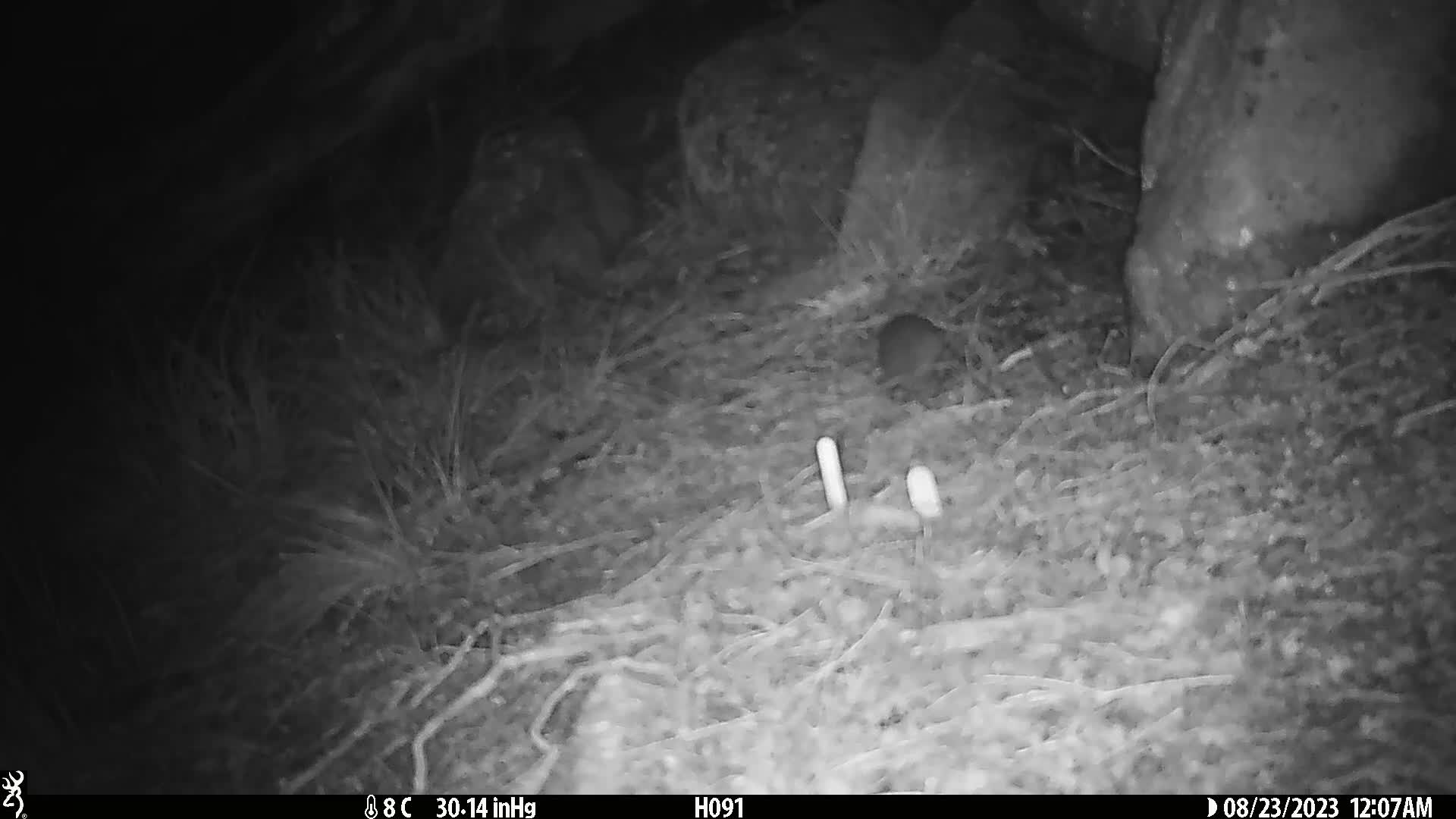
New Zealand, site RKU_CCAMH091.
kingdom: Animalia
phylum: Chordata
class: Mammalia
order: Rodentia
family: Muridae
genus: Rattus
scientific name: Rattus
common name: rat